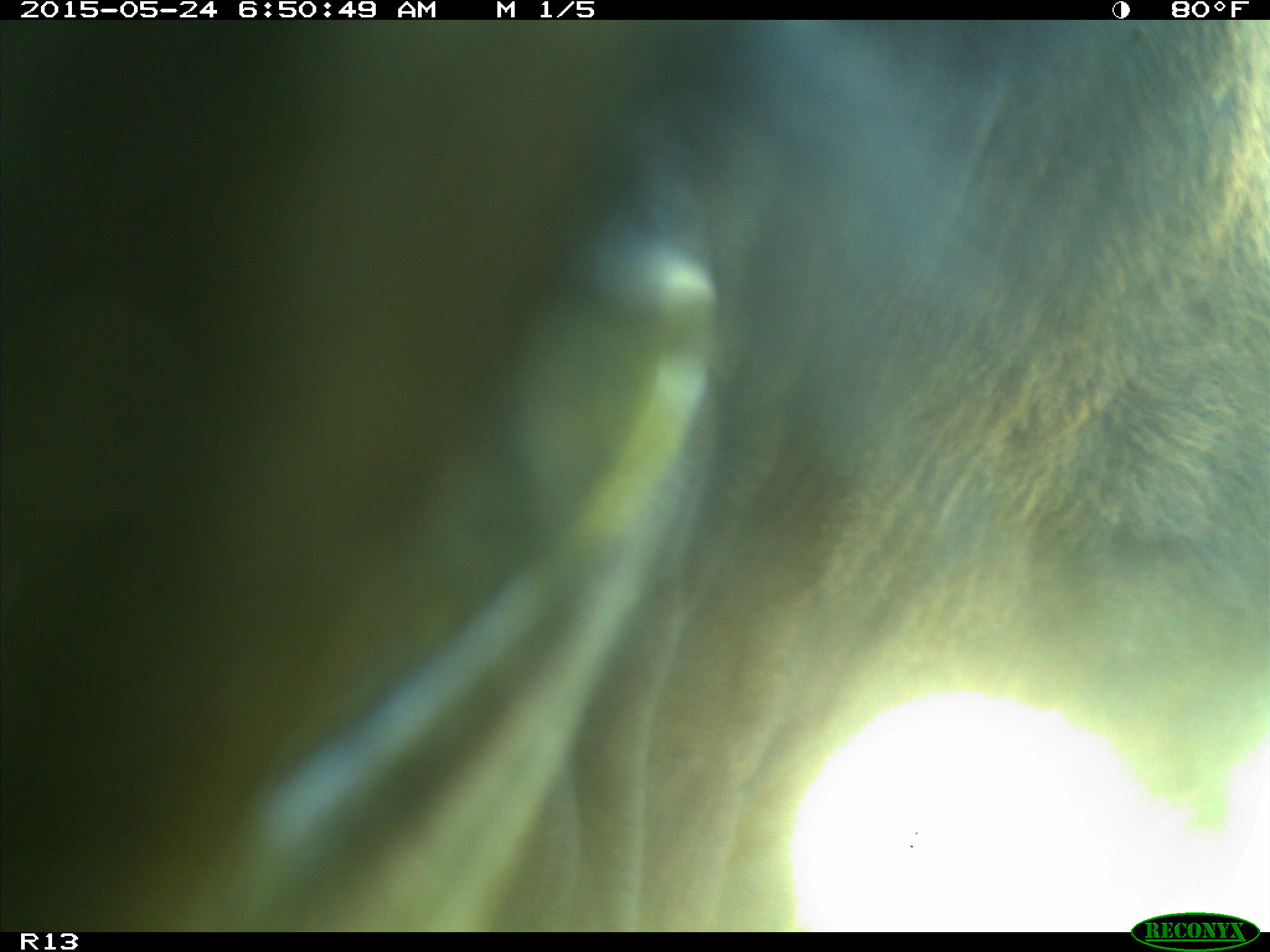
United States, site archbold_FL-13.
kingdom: Animalia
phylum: Chordata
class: Mammalia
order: Artiodactyla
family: Bovidae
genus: Bos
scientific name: Bos taurus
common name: domestic cow